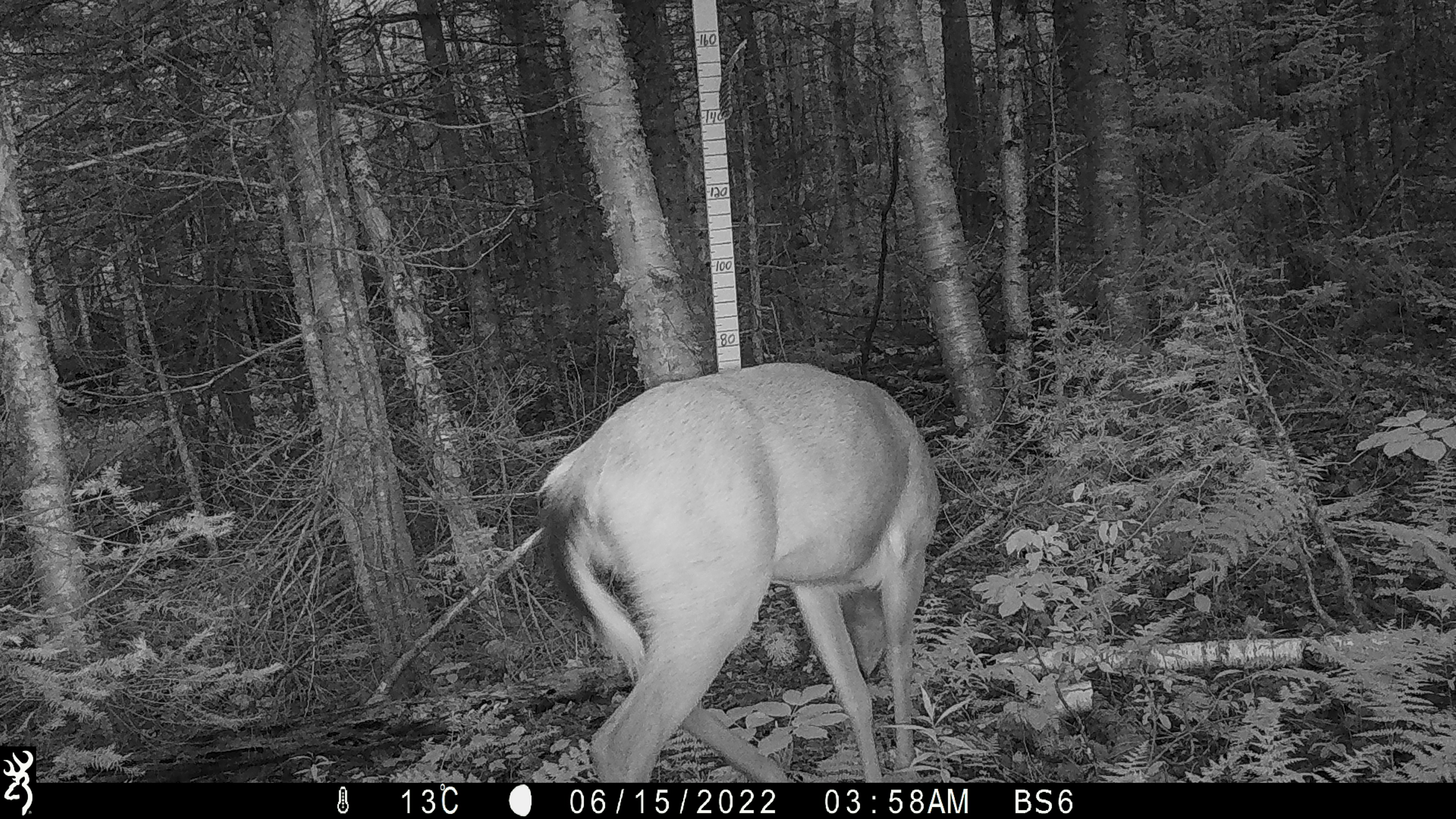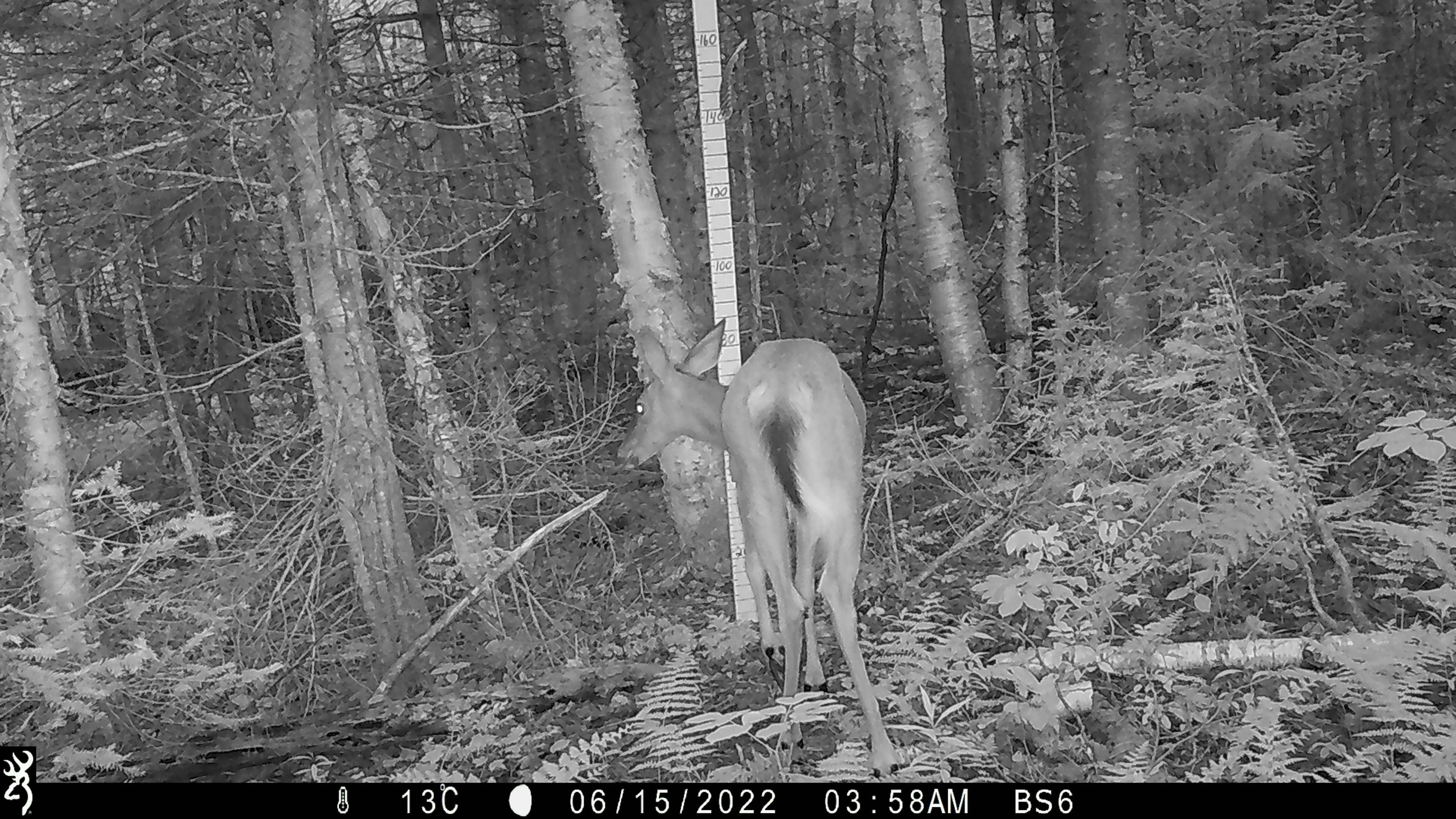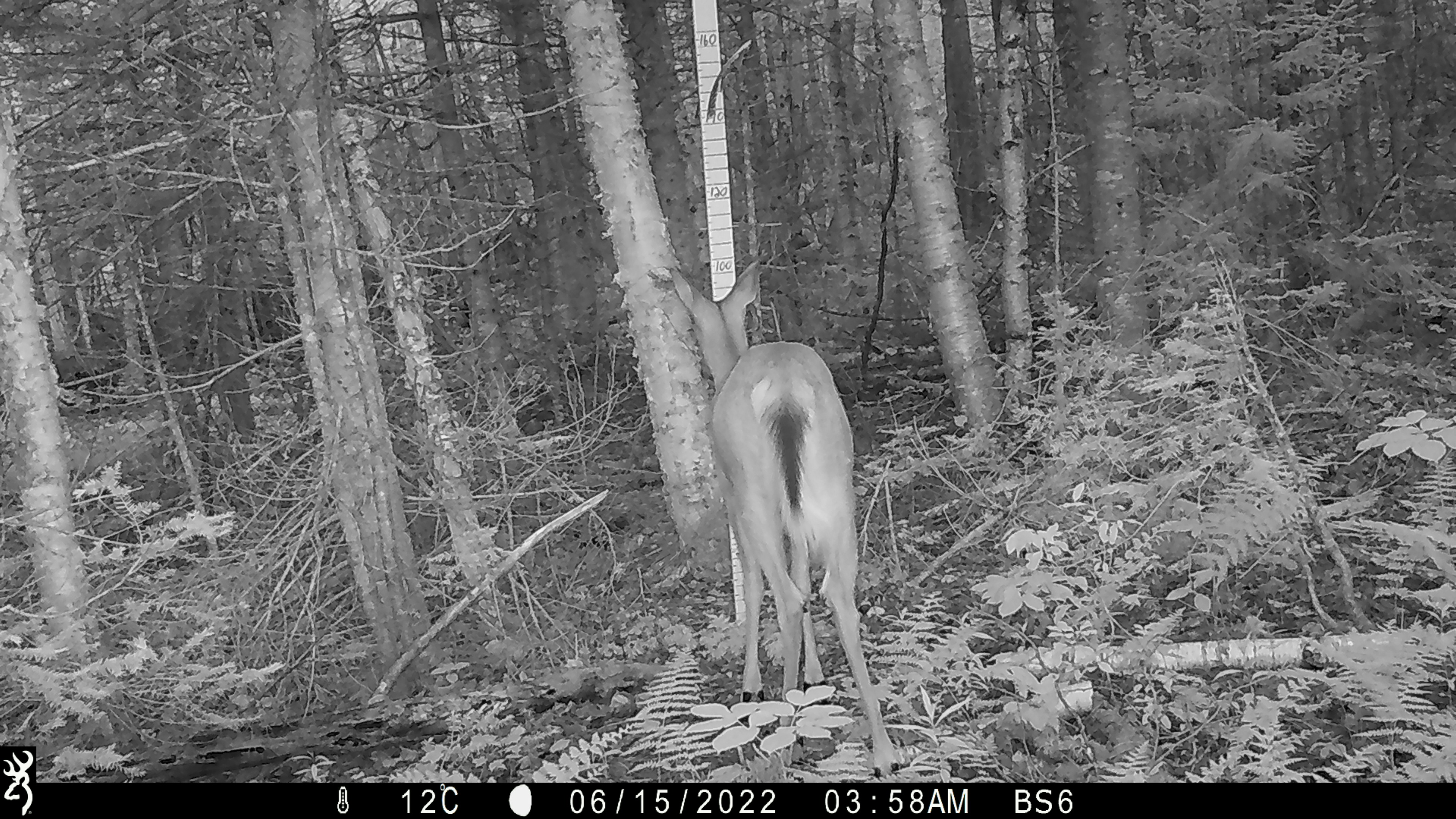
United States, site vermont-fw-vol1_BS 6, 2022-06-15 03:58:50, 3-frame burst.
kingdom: Animalia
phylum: Chordata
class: Mammalia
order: Artiodactyla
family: Cervidae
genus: Odocoileus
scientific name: Odocoileus virginianus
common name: white-tailed deer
White-tailed deer (Odocoileus virginianus).